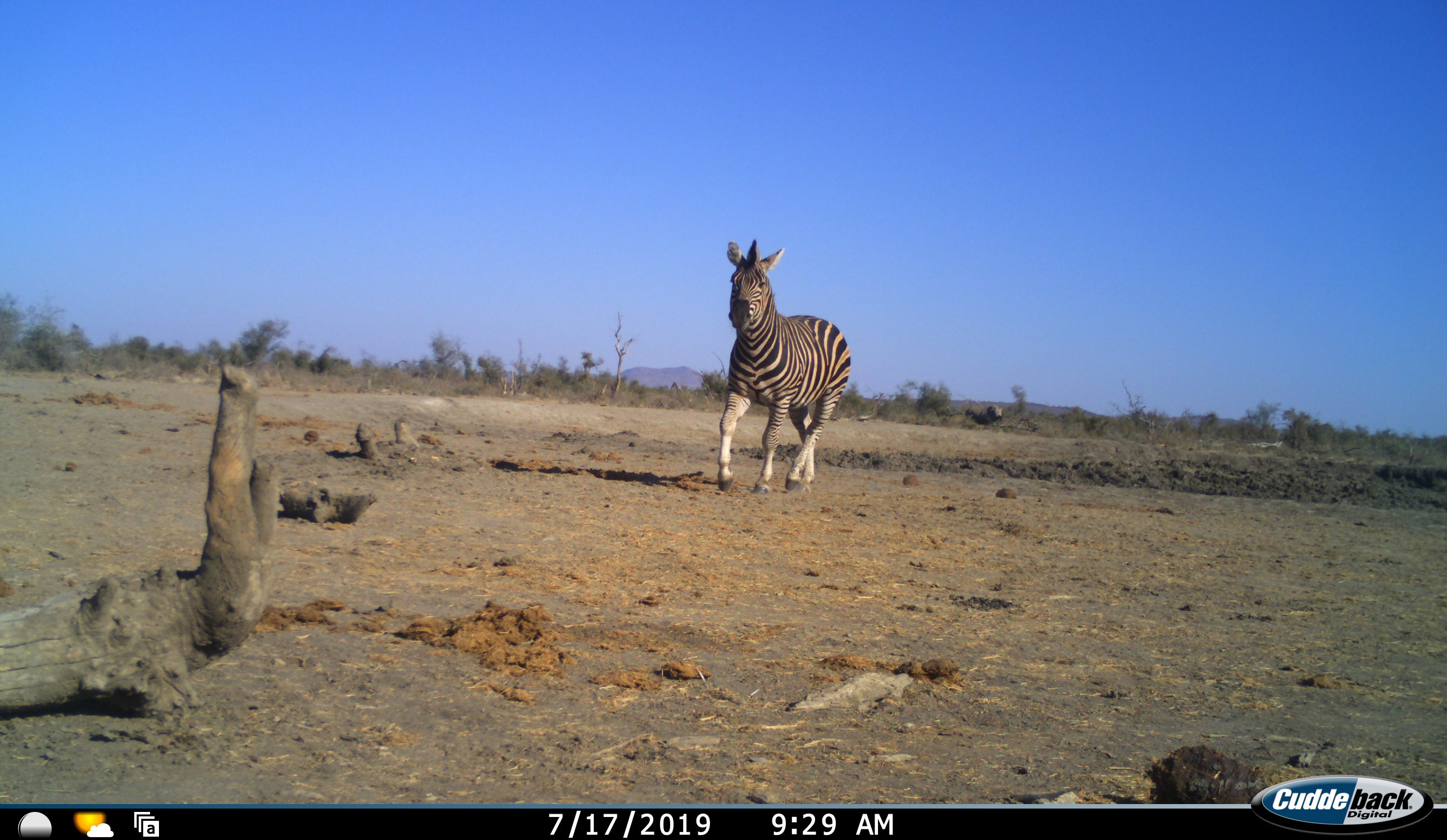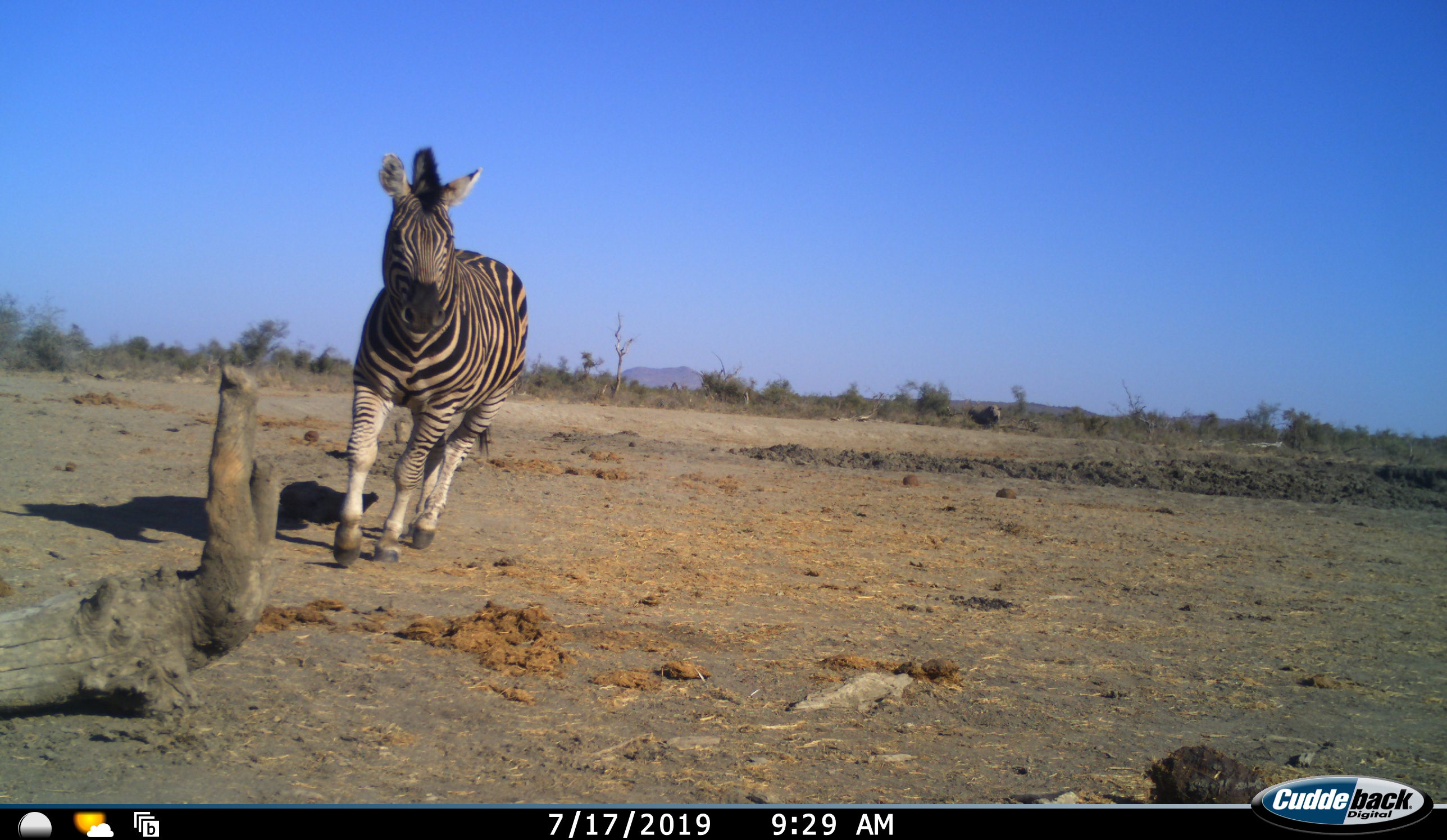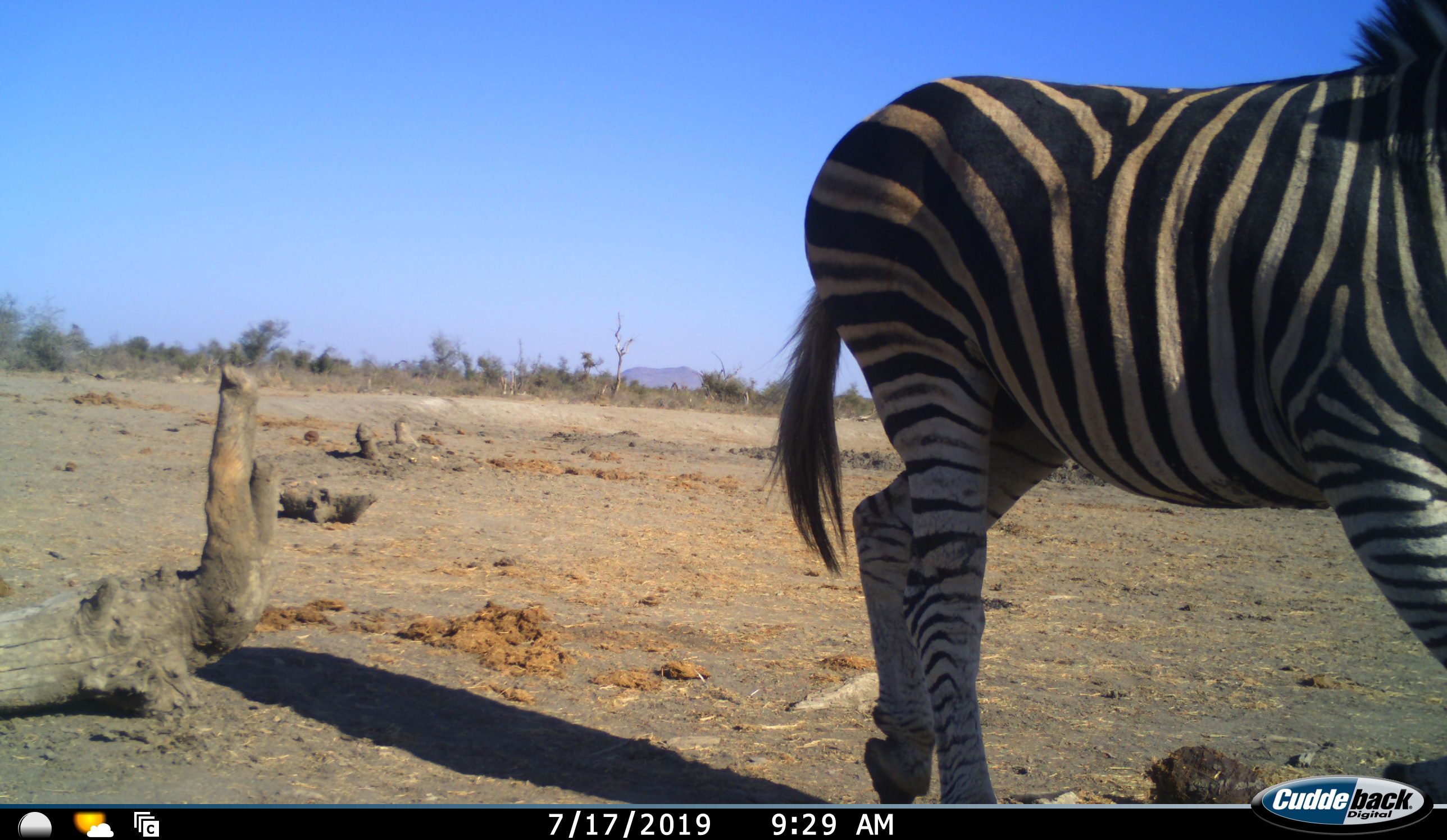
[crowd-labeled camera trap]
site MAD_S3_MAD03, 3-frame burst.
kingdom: Animalia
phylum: Chordata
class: Mammalia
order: Perissodactyla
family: Equidae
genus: Equus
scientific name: Equus quagga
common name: plains zebra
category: zebraplains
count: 1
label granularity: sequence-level